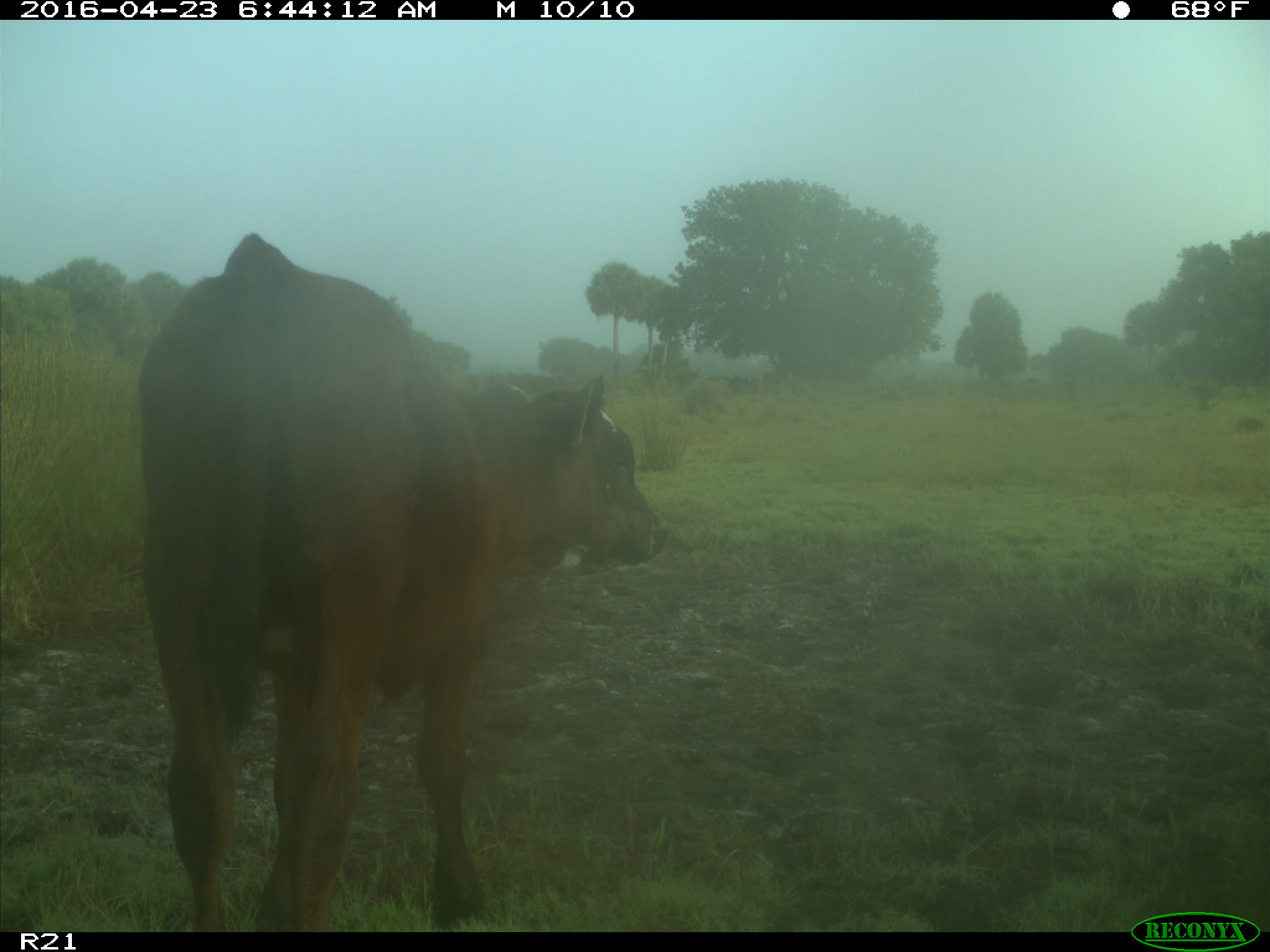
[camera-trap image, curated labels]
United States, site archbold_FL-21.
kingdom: Animalia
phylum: Chordata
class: Mammalia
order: Artiodactyla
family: Bovidae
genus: Bos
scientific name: Bos taurus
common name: domestic cow